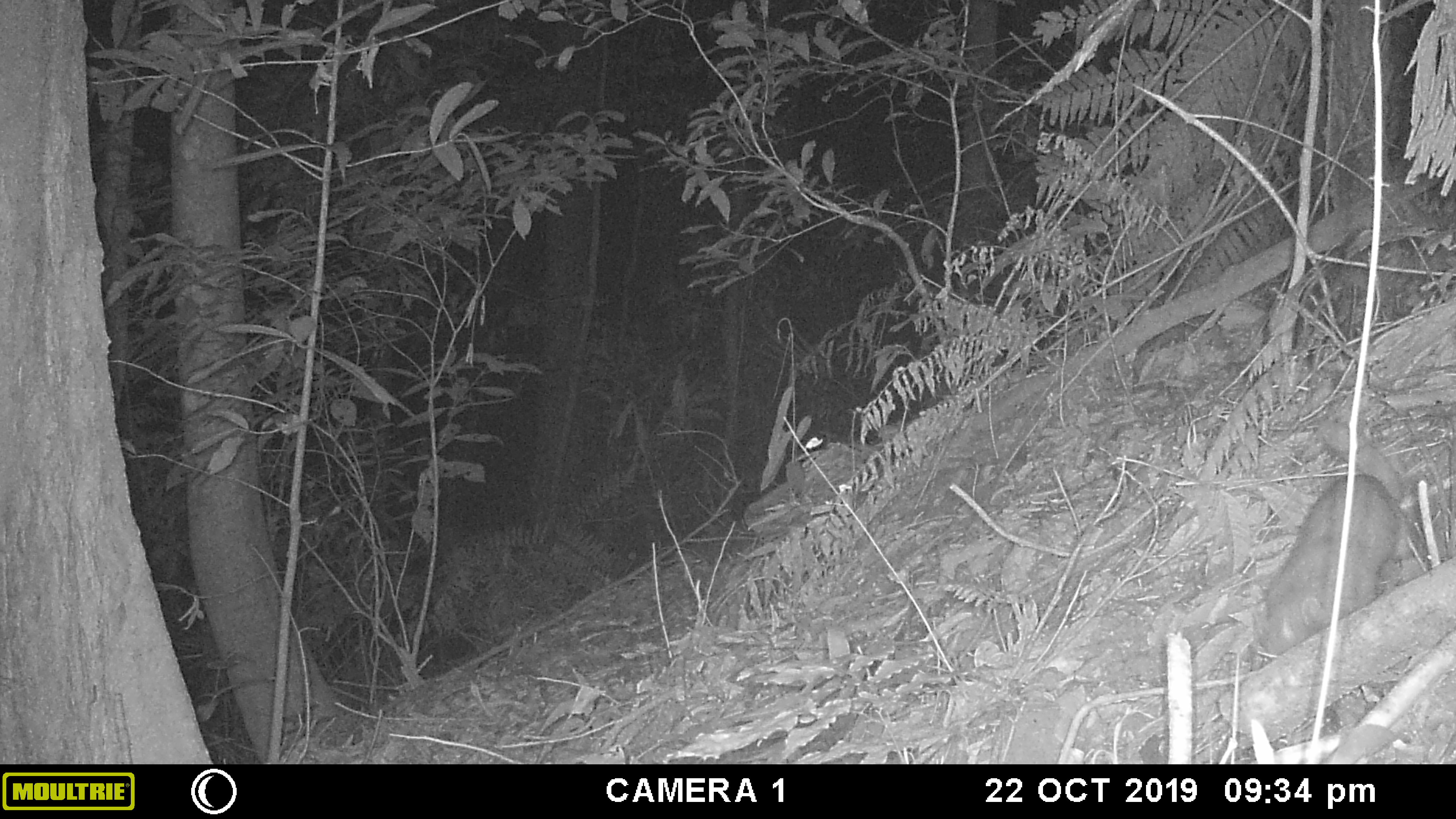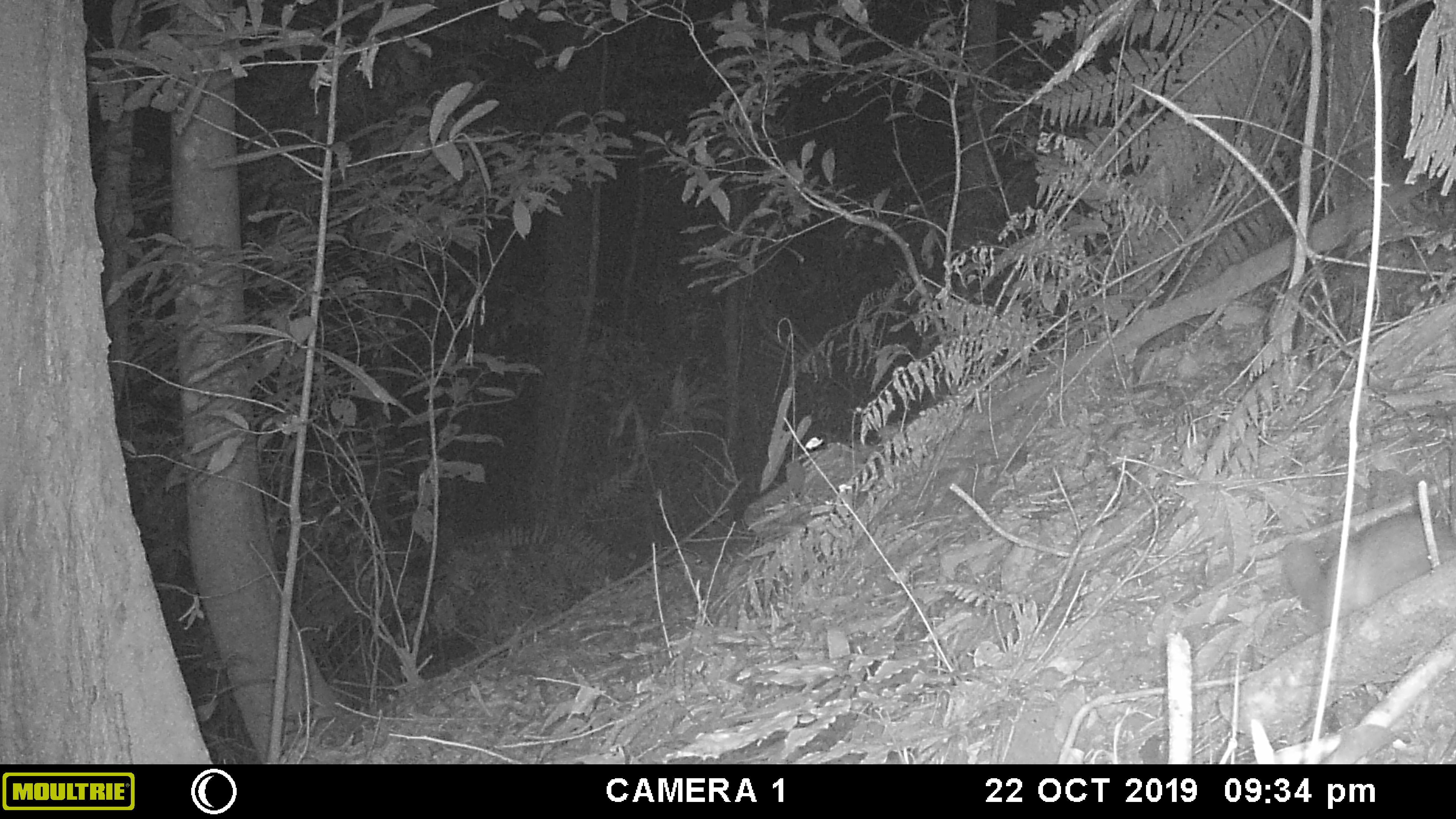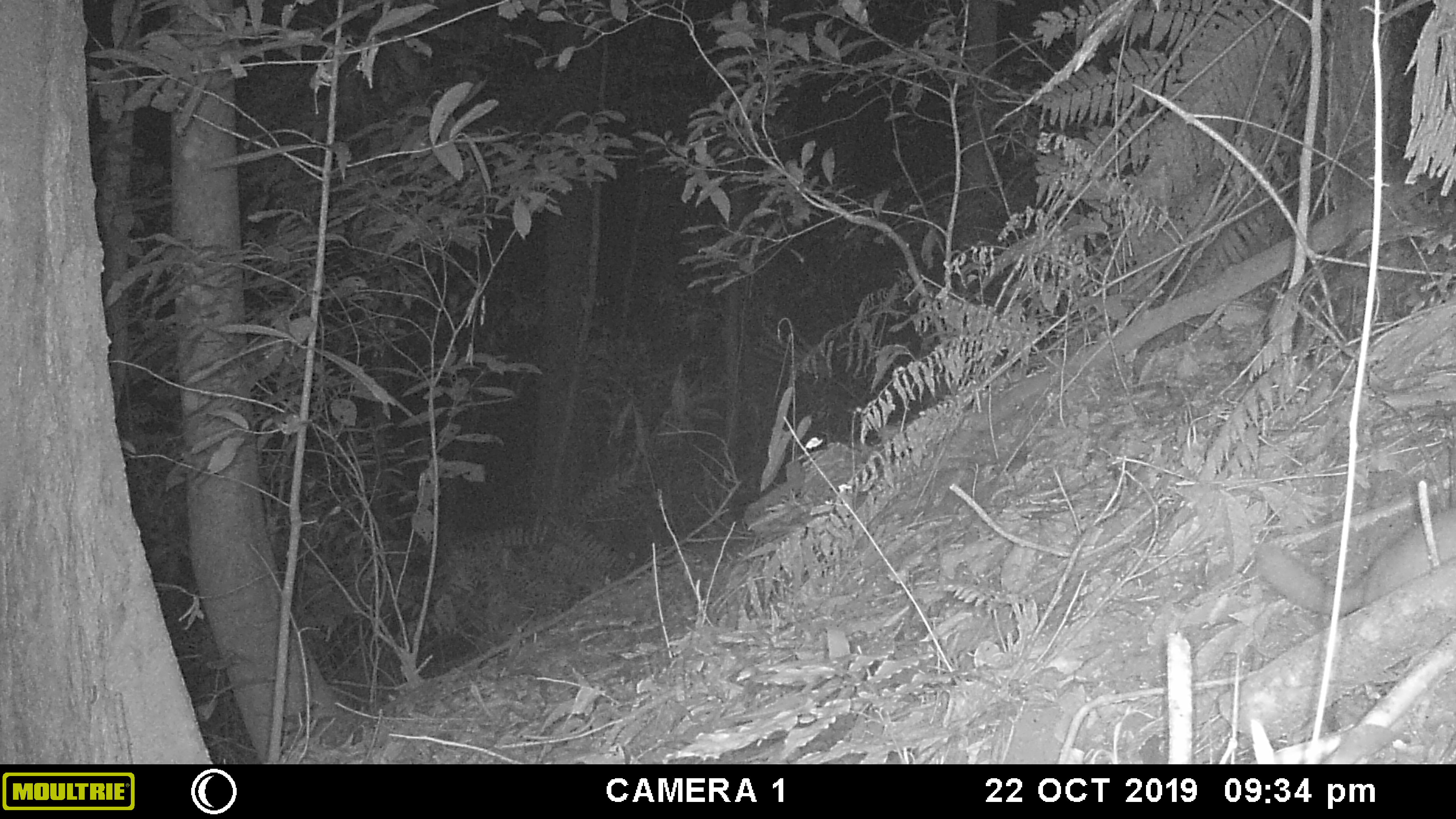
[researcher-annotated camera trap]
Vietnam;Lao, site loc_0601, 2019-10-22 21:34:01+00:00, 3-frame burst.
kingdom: Animalia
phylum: Chordata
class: Mammalia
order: Carnivora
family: Mustelidae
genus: Melogale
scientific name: Melogale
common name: ferret badger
Ferret badger (Melogale). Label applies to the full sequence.